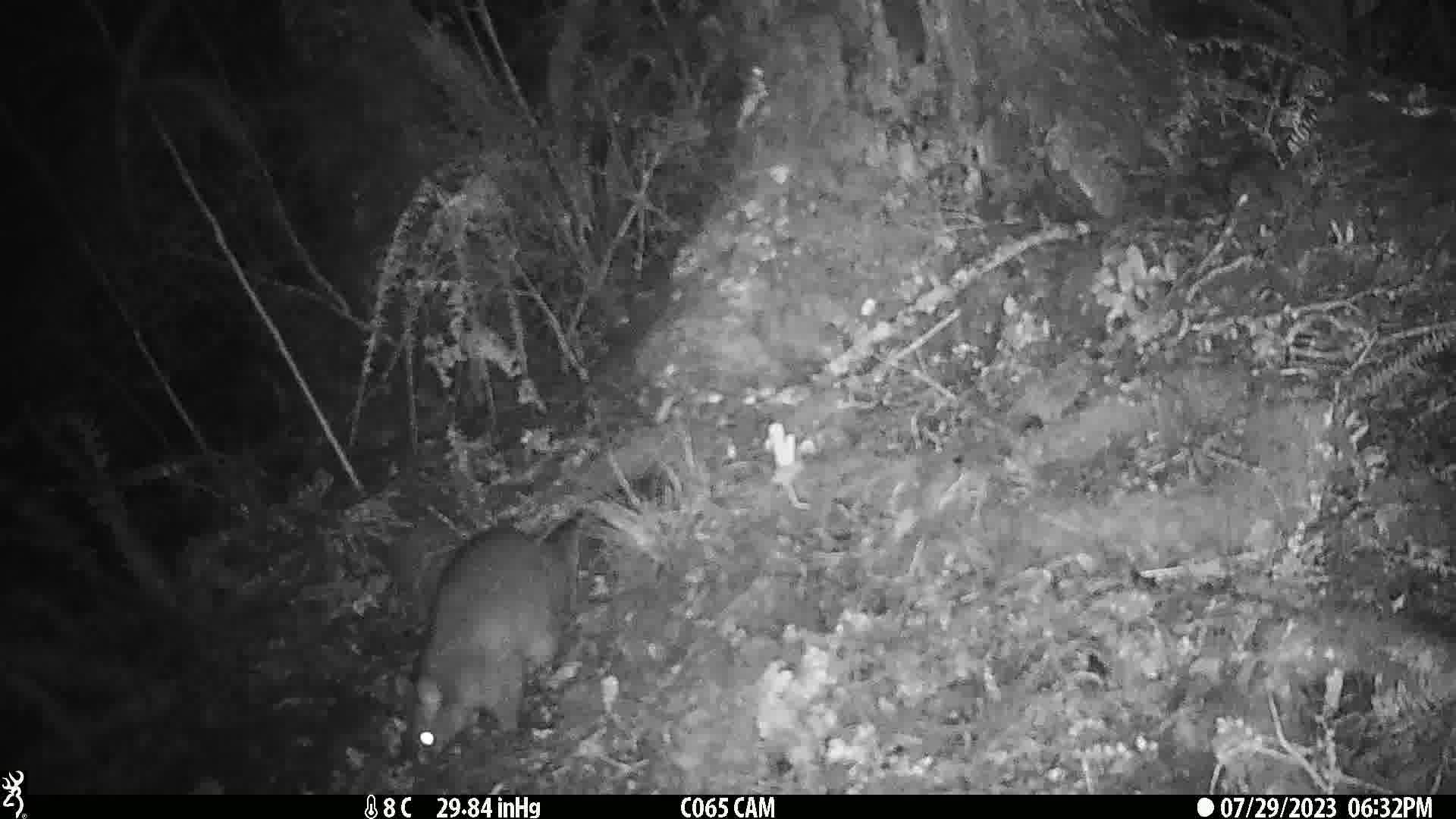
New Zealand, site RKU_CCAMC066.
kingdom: Animalia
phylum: Chordata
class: Mammalia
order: Diprotodontia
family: Phalangeridae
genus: Trichosurus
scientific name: Trichosurus vulpecula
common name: common brushtail possum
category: possum